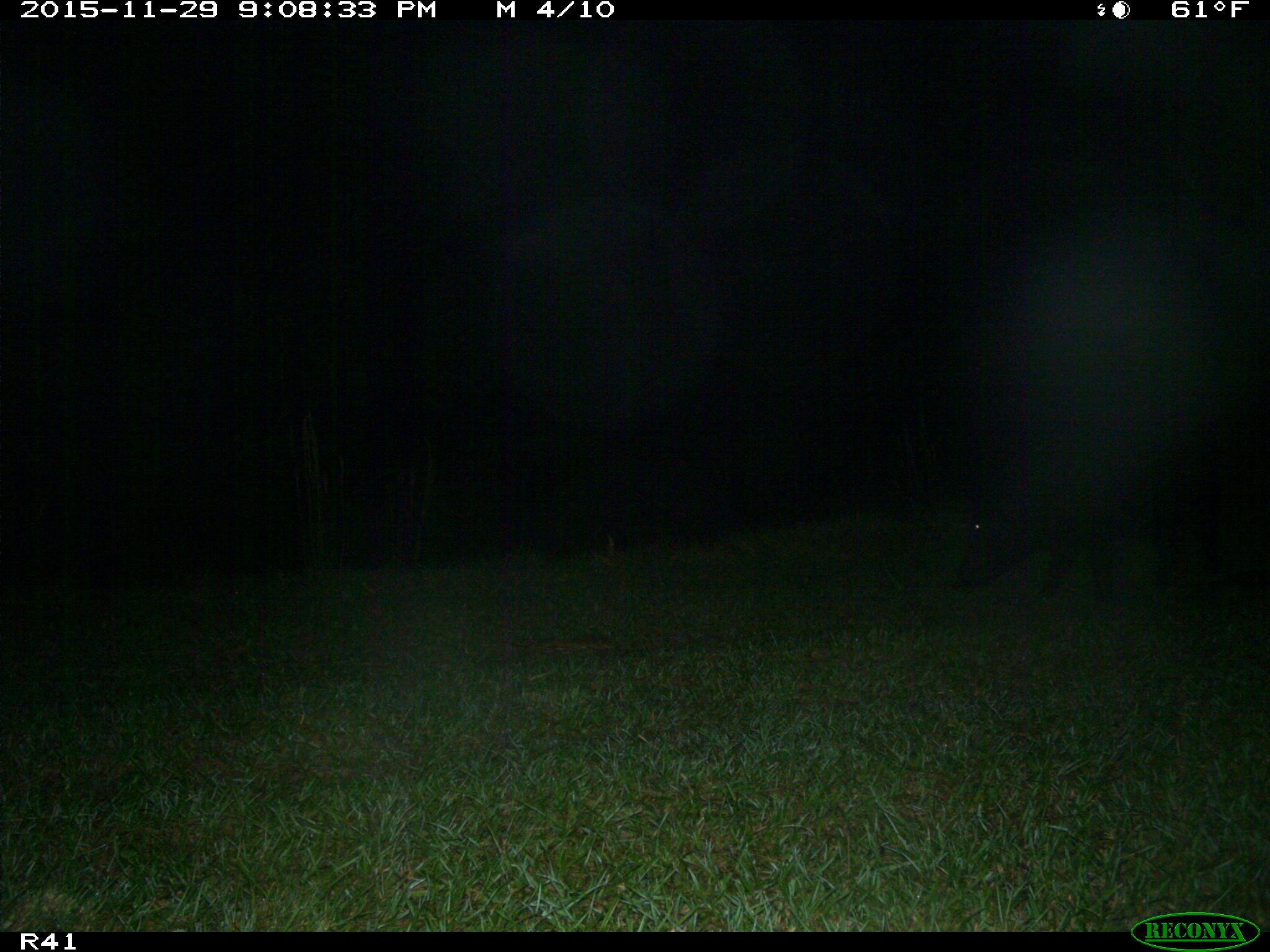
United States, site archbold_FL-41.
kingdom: Animalia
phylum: Chordata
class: Mammalia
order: Artiodactyla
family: Suidae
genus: Sus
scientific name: Sus scrofa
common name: wild boar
Sus scrofa (wild boar).